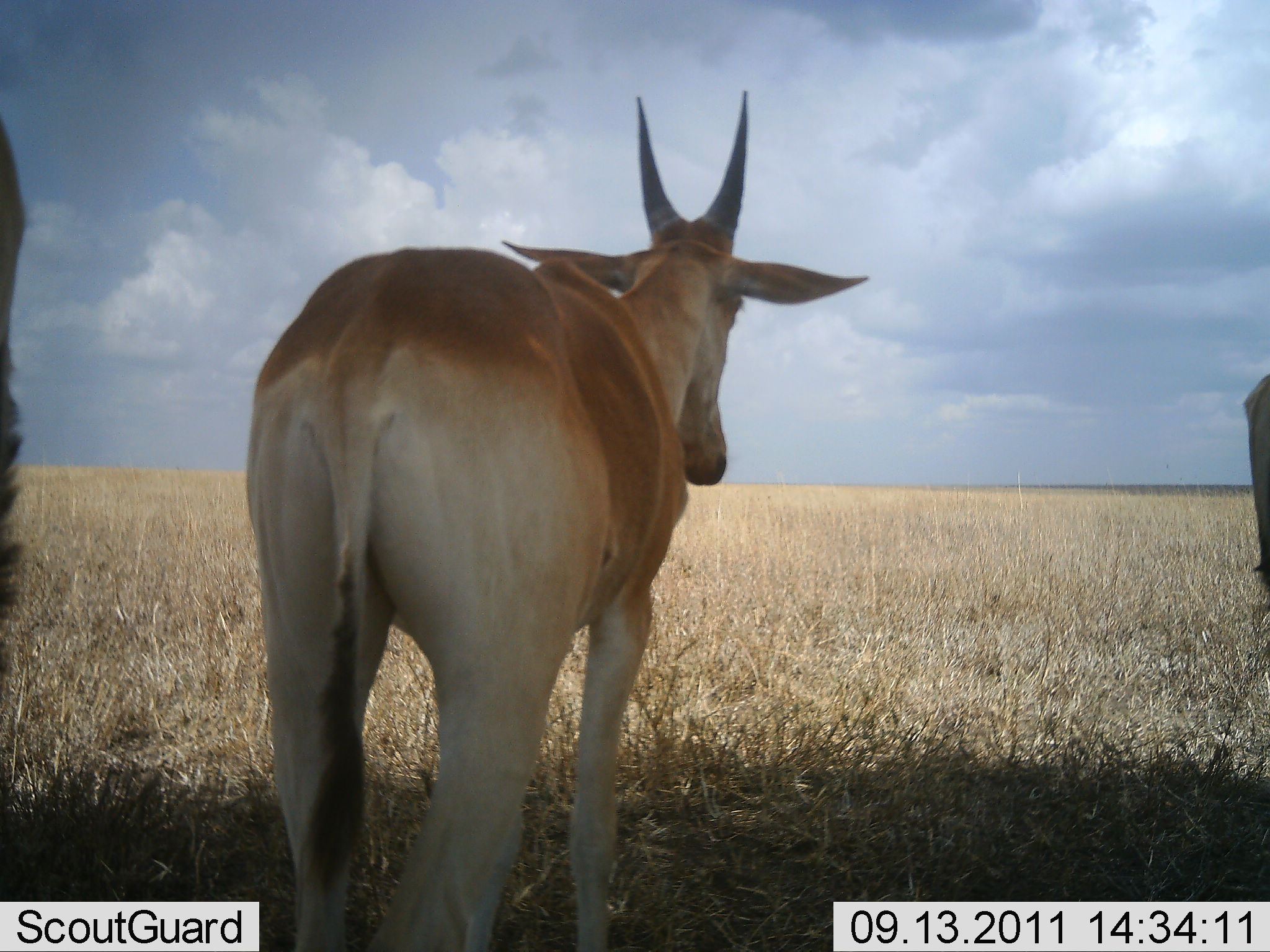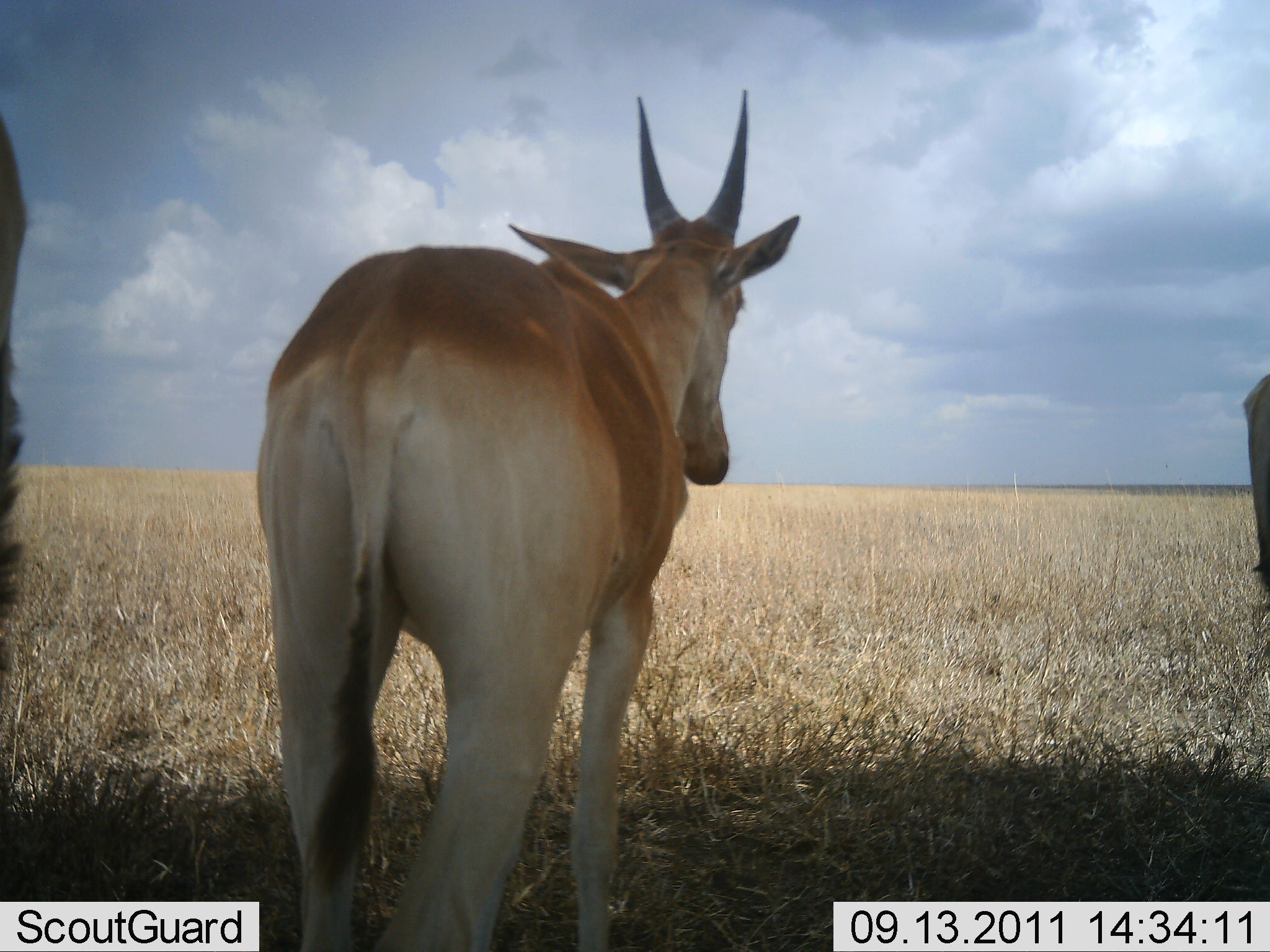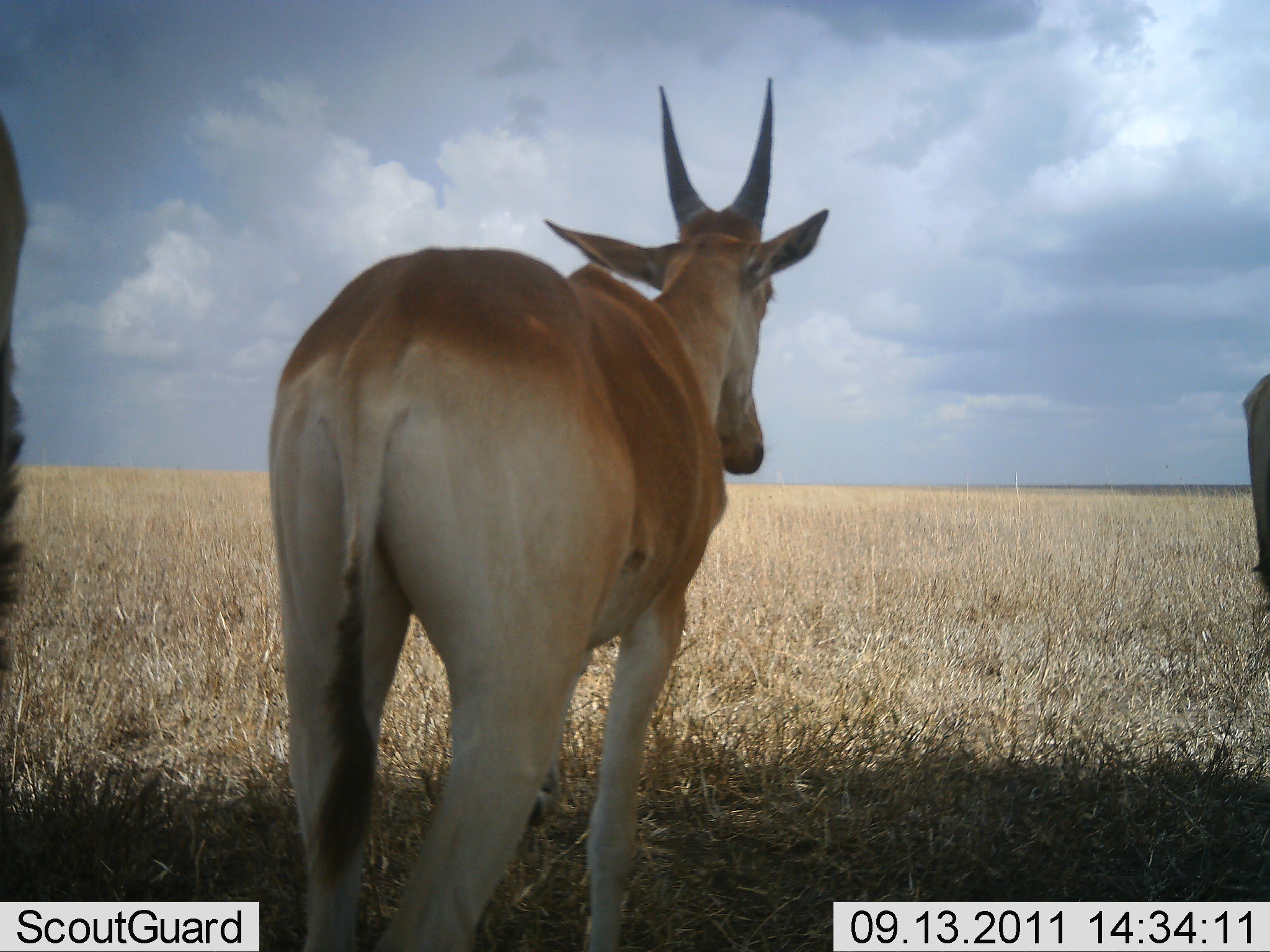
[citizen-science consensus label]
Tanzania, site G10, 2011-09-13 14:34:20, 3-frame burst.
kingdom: Animalia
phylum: Chordata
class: Mammalia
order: Artiodactyla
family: Bovidae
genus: Alcelaphus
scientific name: Alcelaphus buselaphus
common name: hartebeest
Hartebeest (Alcelaphus buselaphus), count 1. Behavior (volunteer vote fractions): standing 100%, resting 0%, moving 0%, interacting 0%. Young present (vote fraction): 10%. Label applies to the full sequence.